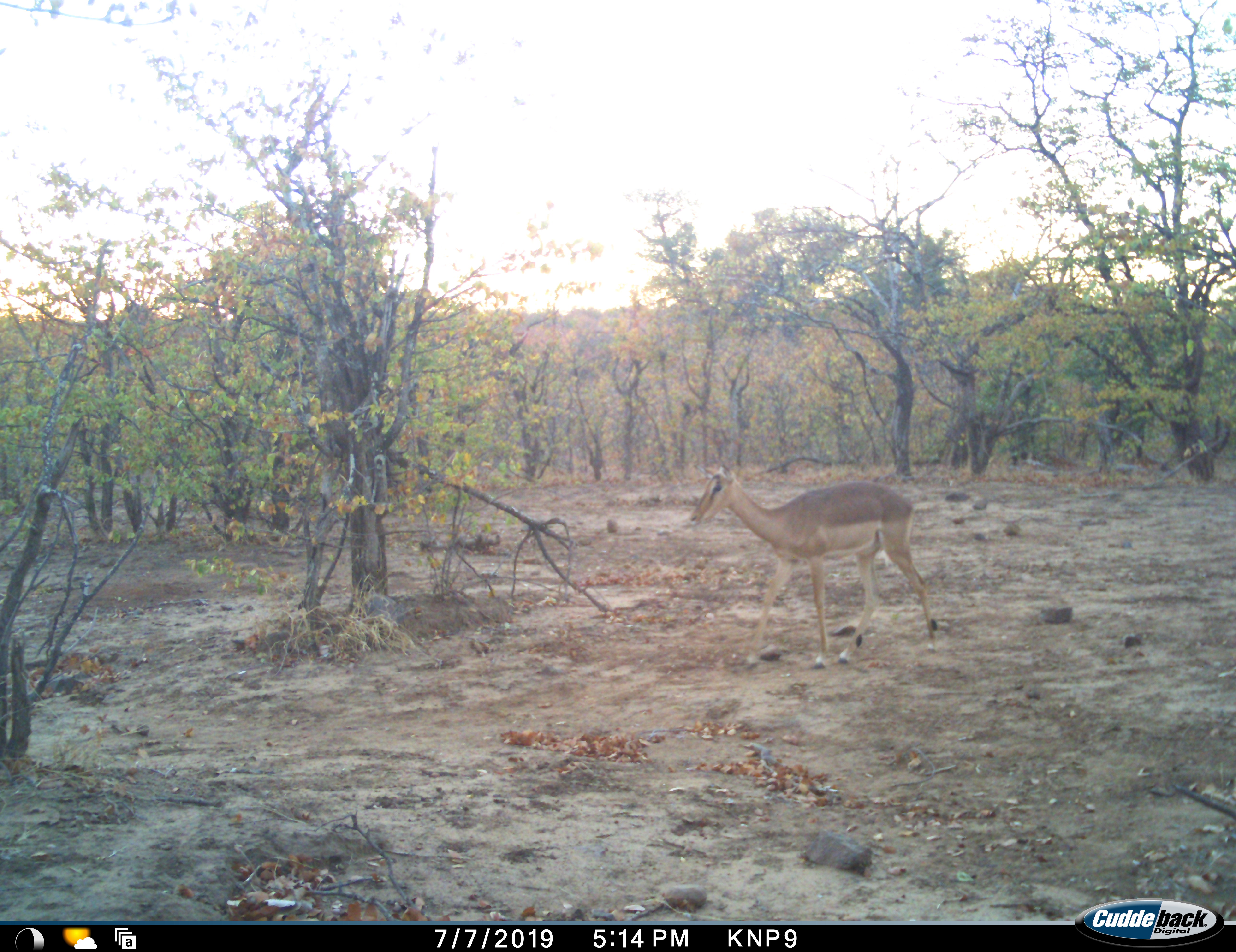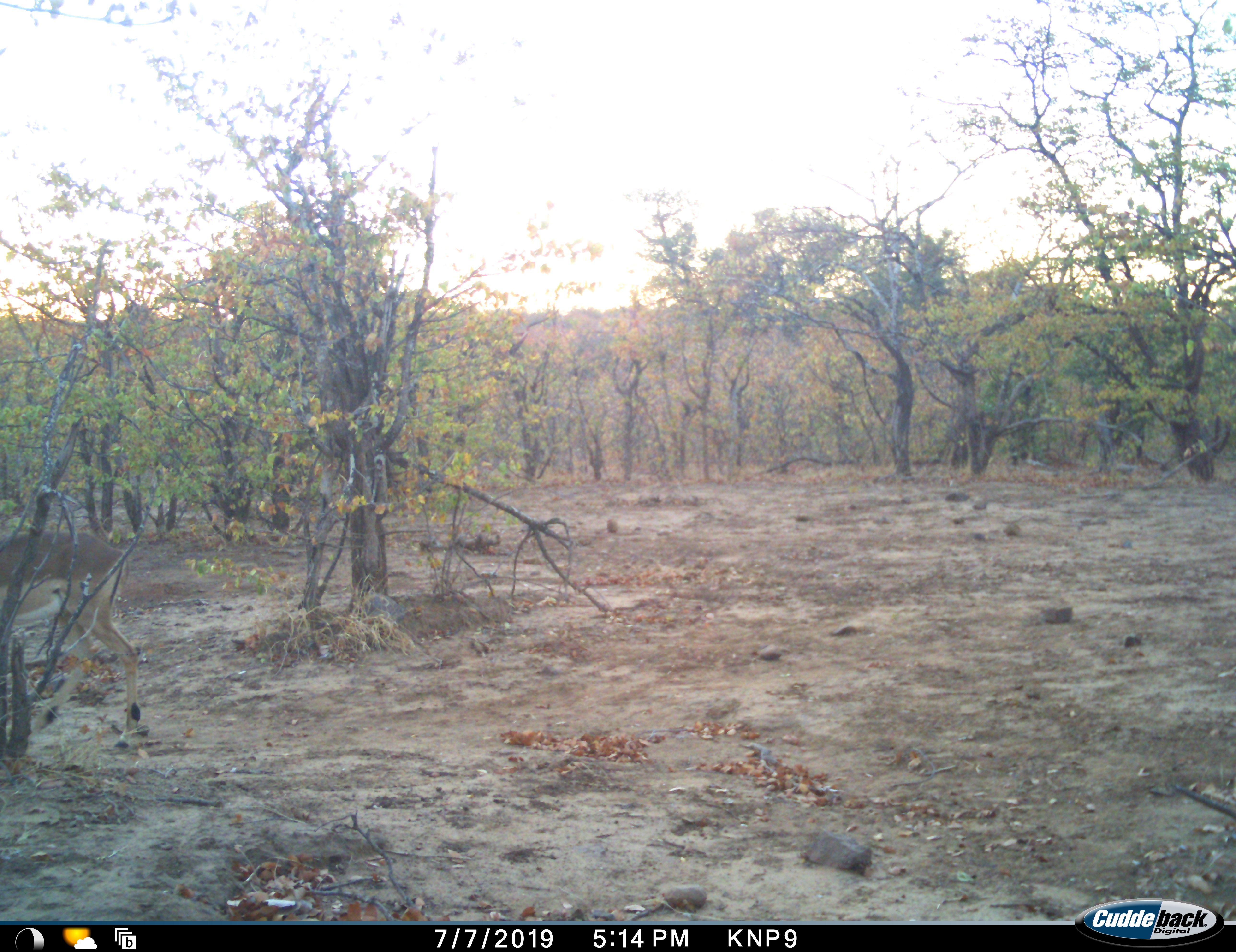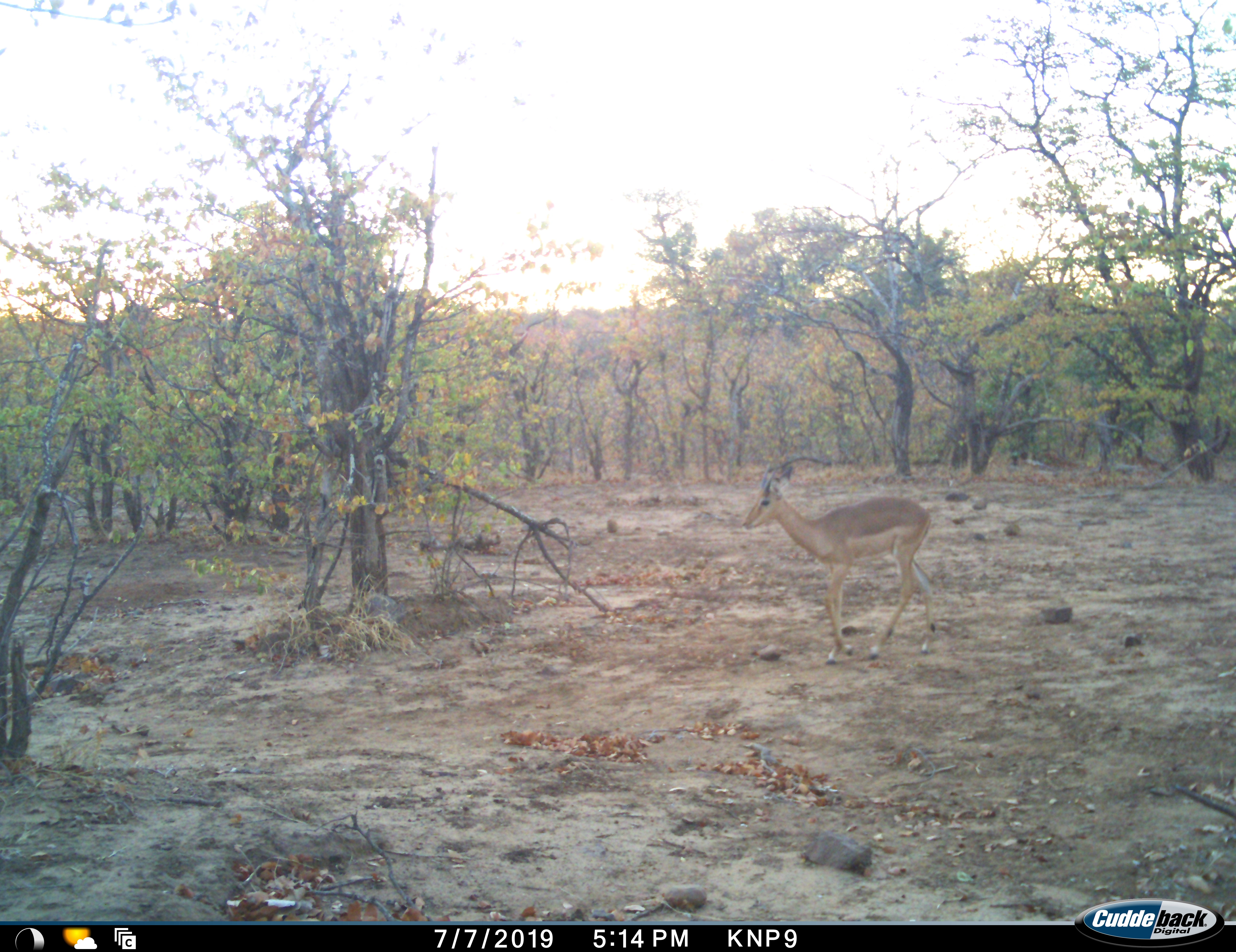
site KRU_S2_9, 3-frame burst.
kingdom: Animalia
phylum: Chordata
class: Mammalia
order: Artiodactyla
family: Bovidae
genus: Aepyceros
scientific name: Aepyceros melampus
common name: impala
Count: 1.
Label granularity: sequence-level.